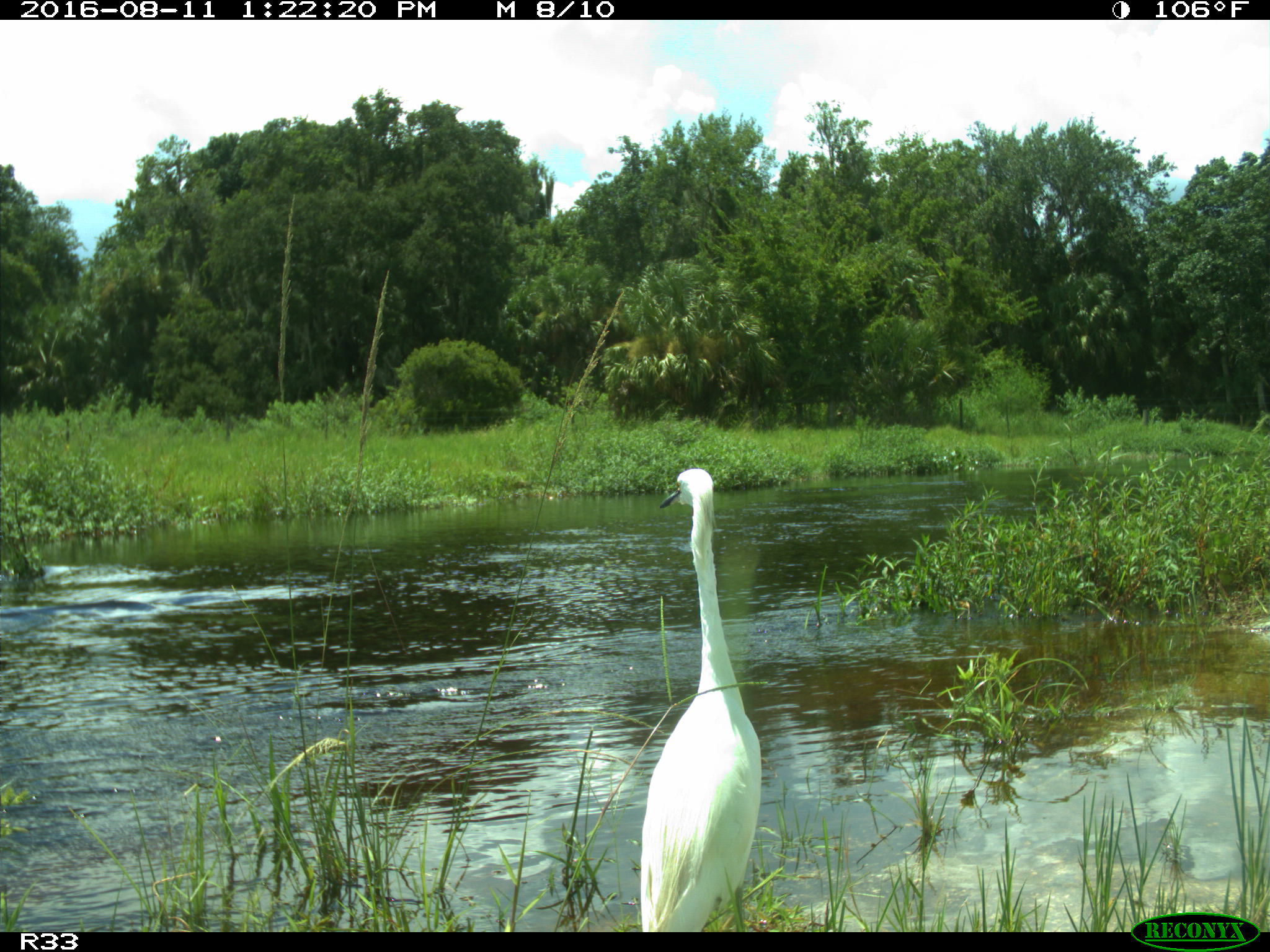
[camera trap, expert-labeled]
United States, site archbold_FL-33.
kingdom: Animalia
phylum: Chordata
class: Aves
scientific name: Aves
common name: birds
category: unidentified bird